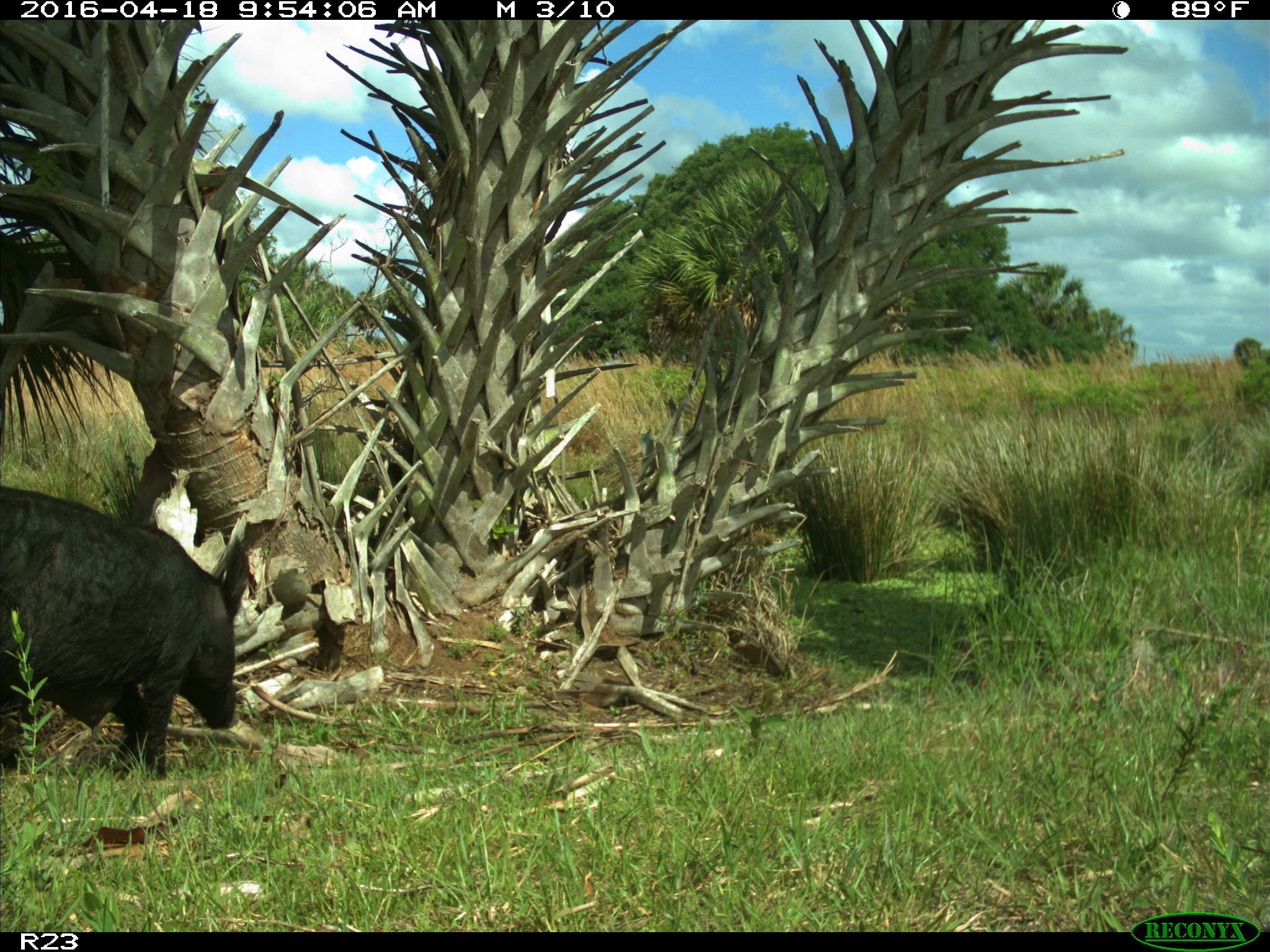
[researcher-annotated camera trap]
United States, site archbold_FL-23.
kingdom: Animalia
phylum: Chordata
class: Mammalia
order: Artiodactyla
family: Suidae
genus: Sus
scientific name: Sus scrofa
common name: wild boar